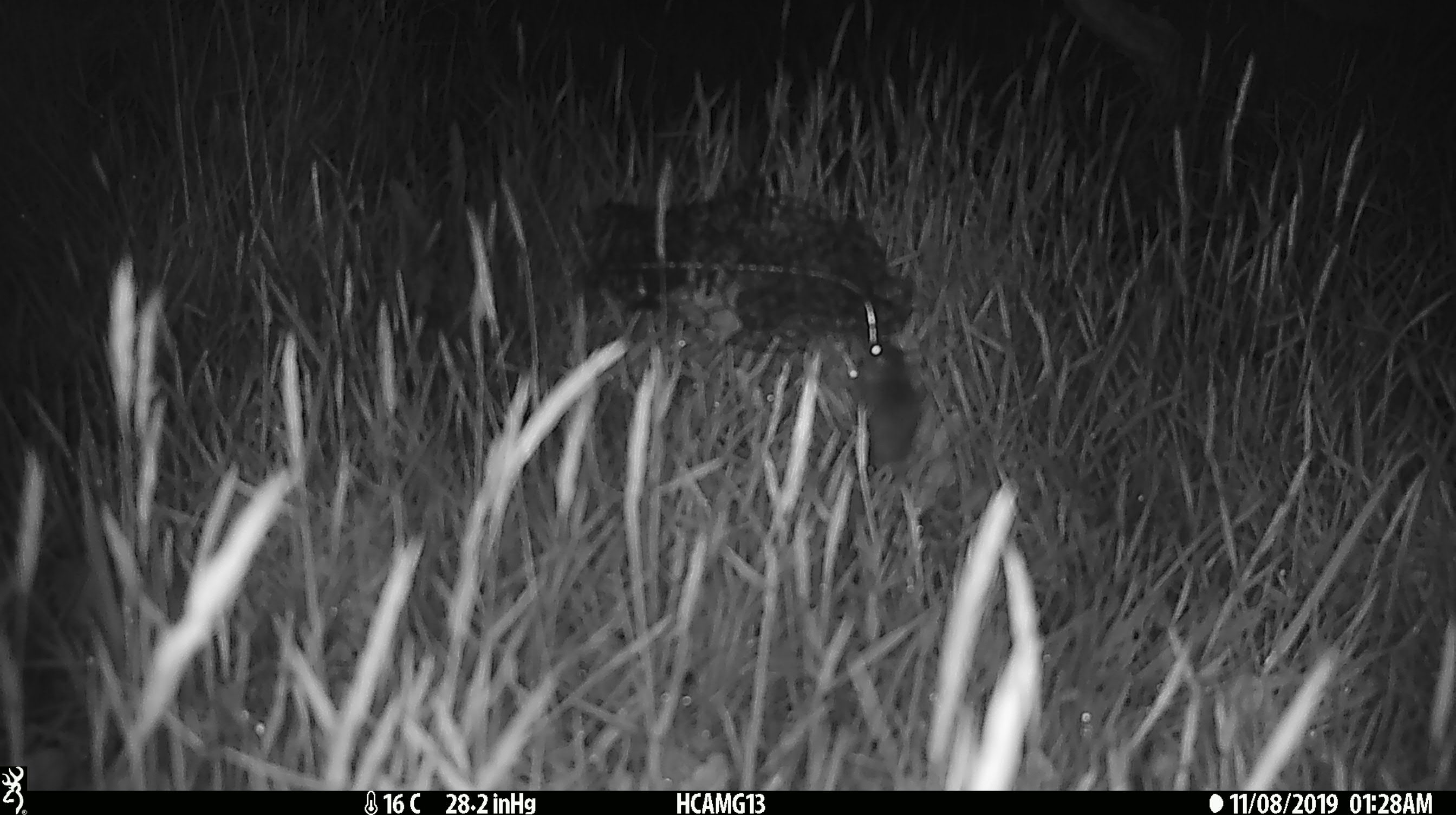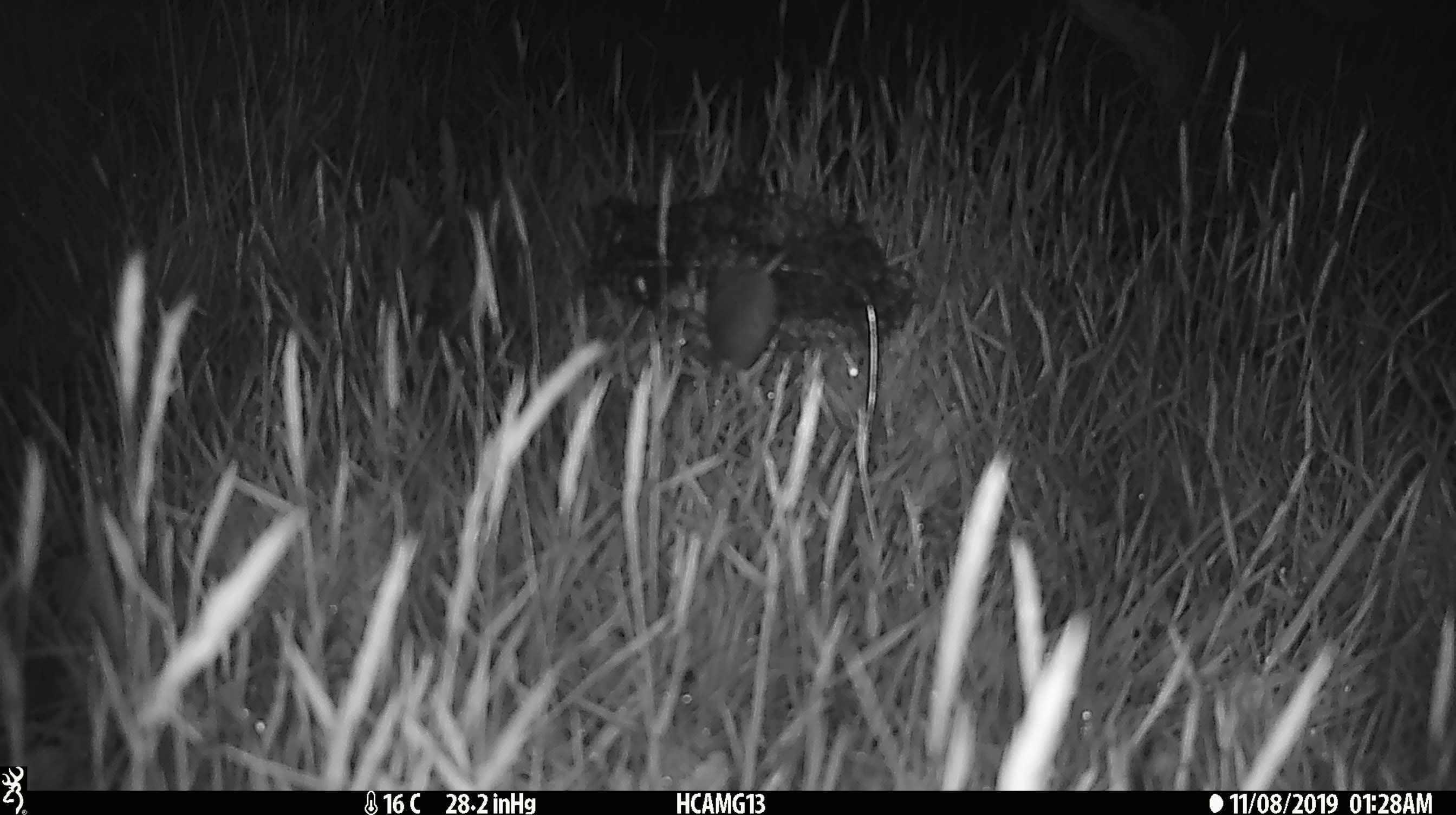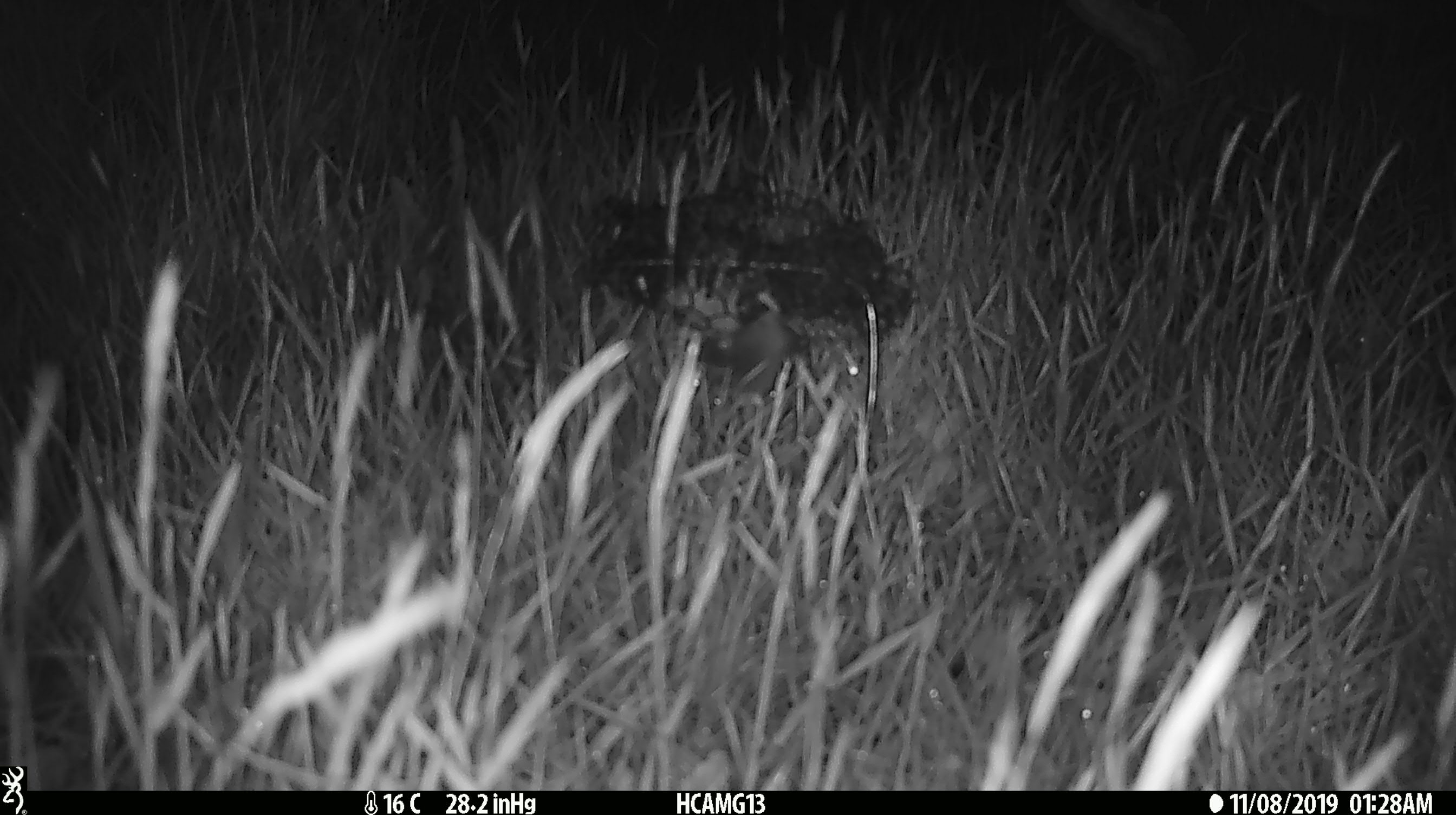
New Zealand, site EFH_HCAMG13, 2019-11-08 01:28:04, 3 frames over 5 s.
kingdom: Animalia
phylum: Chordata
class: Mammalia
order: Rodentia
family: Muridae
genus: Mus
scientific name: Mus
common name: mouse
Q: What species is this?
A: Mouse (Mus).